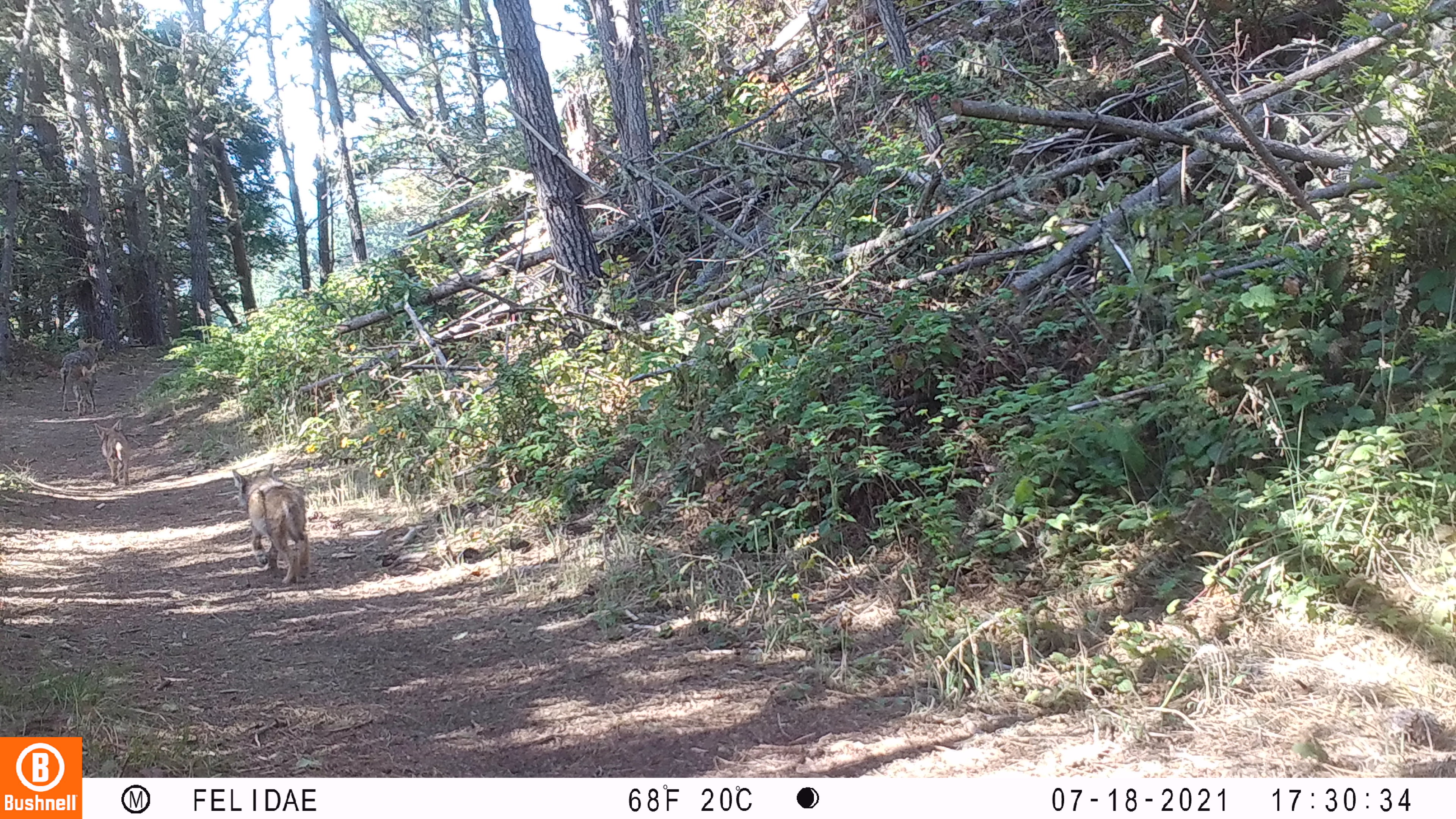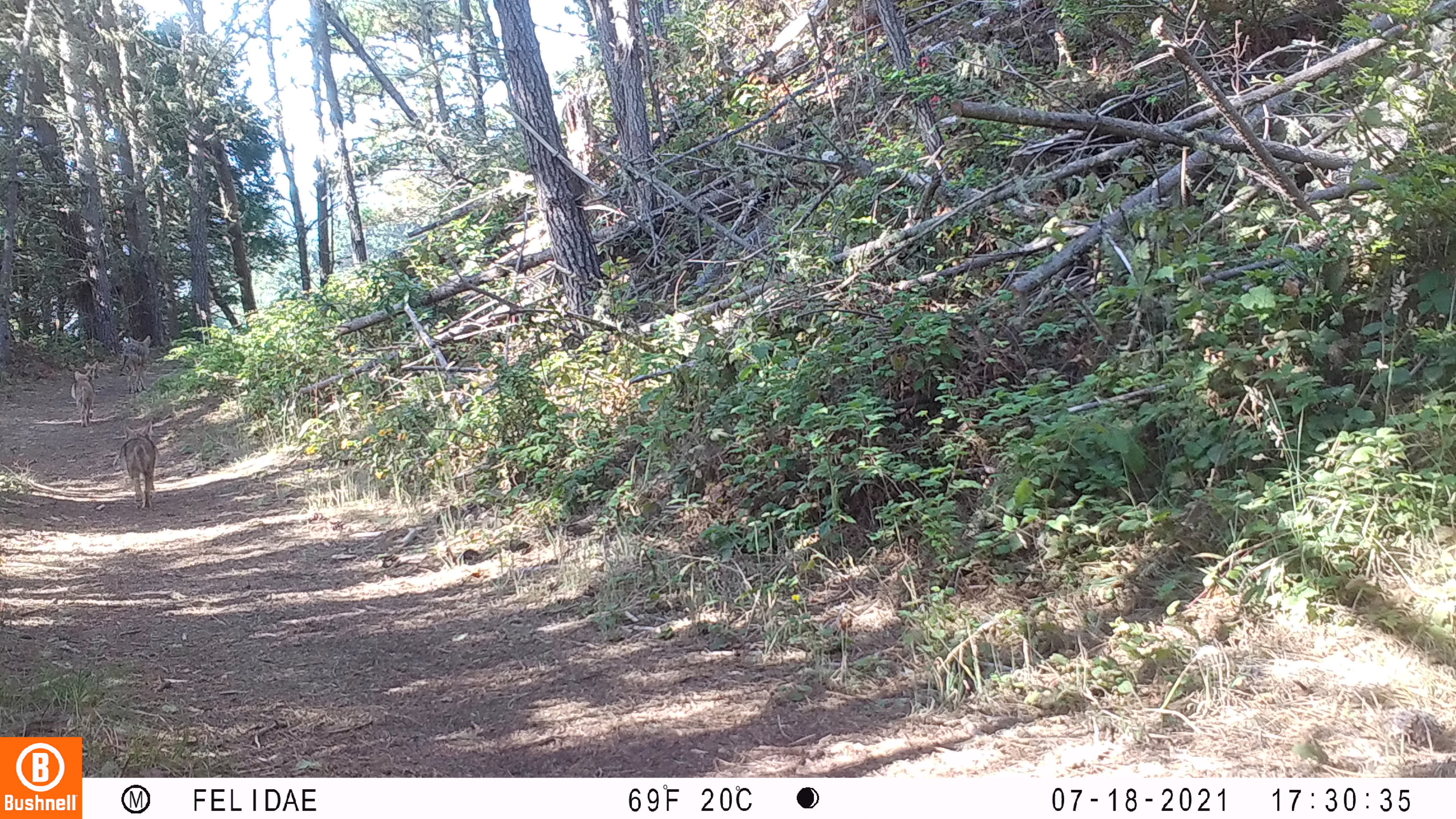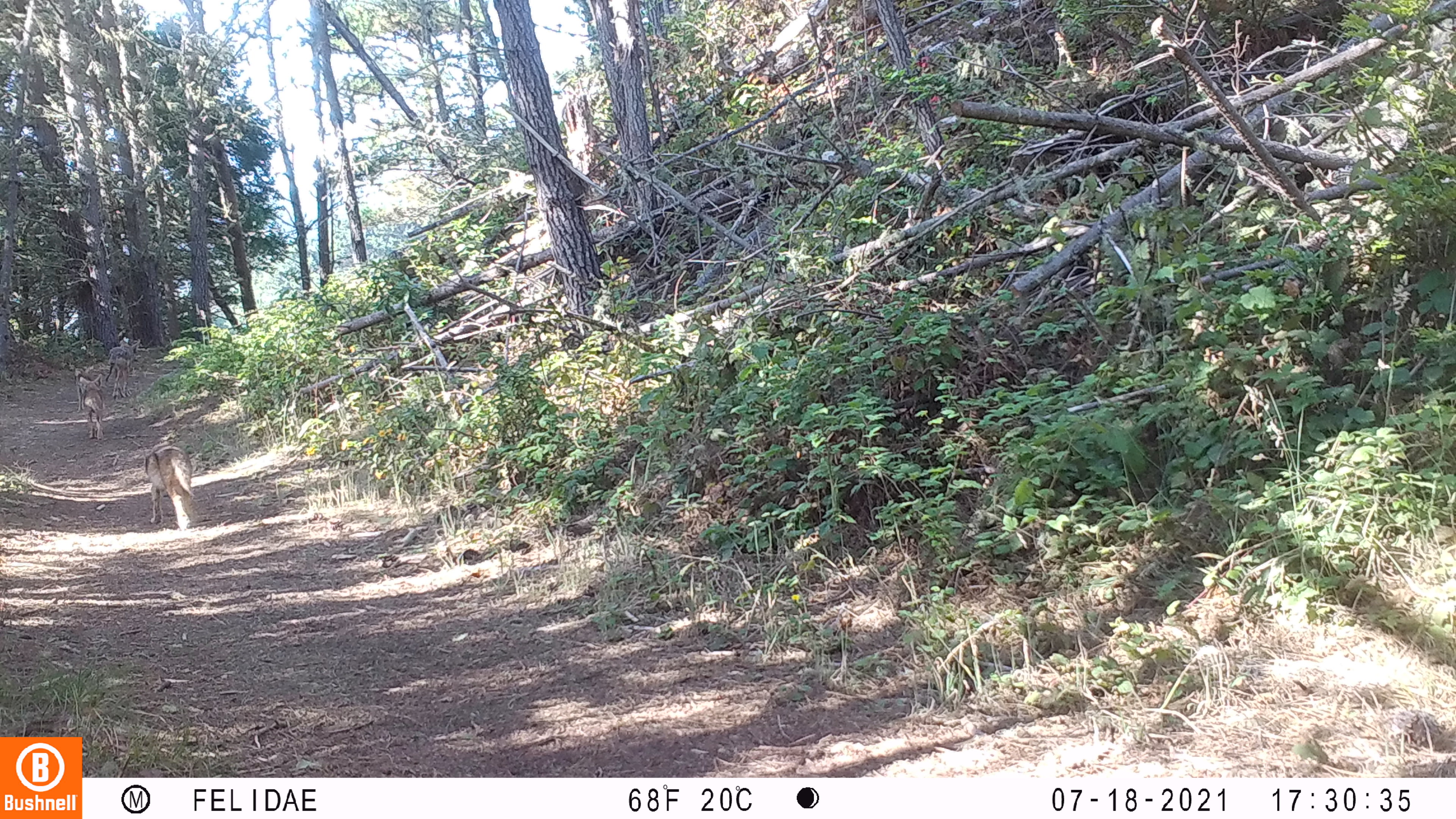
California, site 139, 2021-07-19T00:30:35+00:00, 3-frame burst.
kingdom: Animalia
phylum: Chordata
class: Mammalia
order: Carnivora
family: Canidae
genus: Canis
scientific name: Canis latrans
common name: coyote